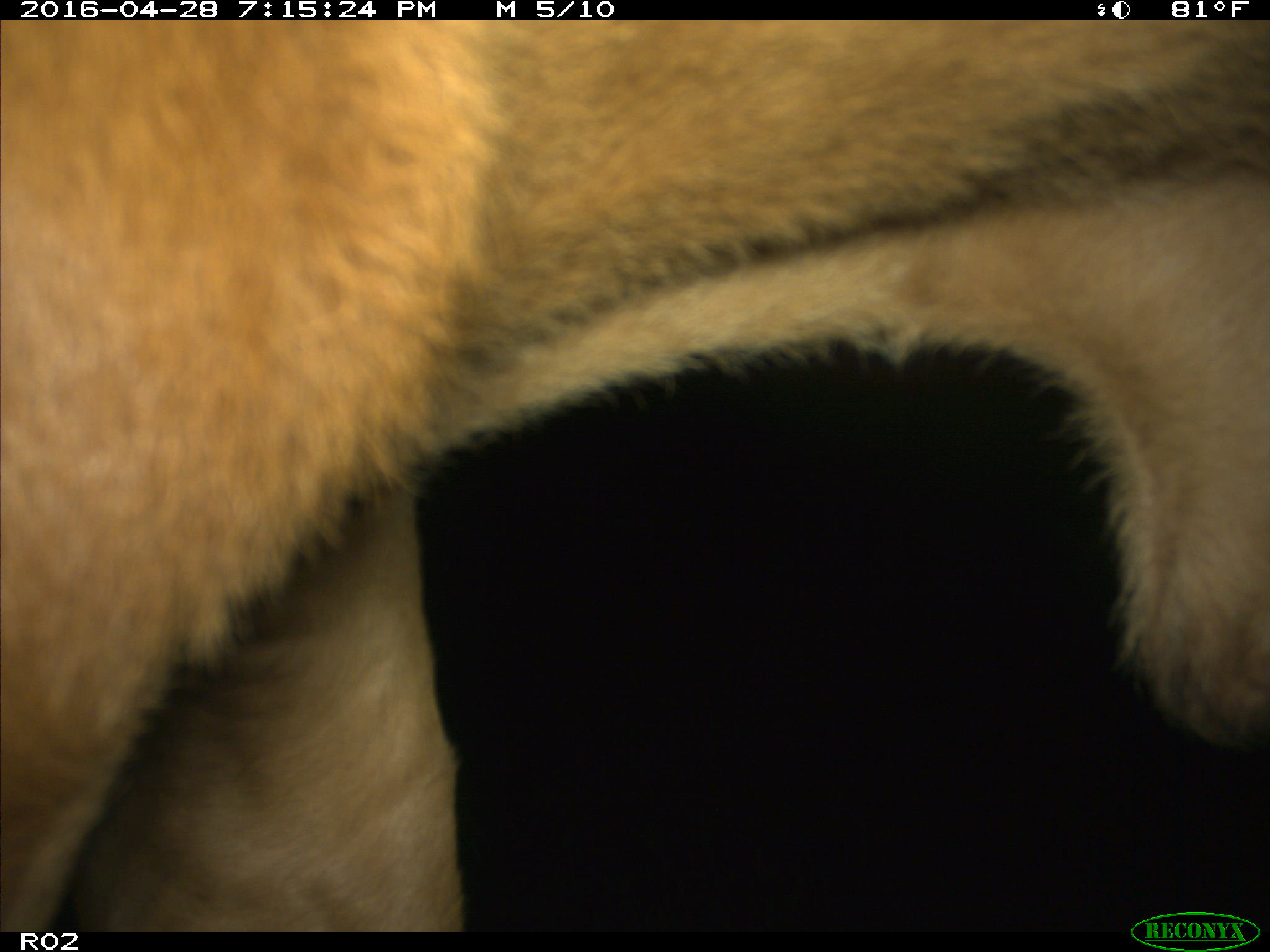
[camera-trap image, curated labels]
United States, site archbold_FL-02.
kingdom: Animalia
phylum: Chordata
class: Mammalia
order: Artiodactyla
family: Bovidae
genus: Bos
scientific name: Bos taurus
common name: domestic cow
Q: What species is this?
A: Bos taurus (domestic cow).